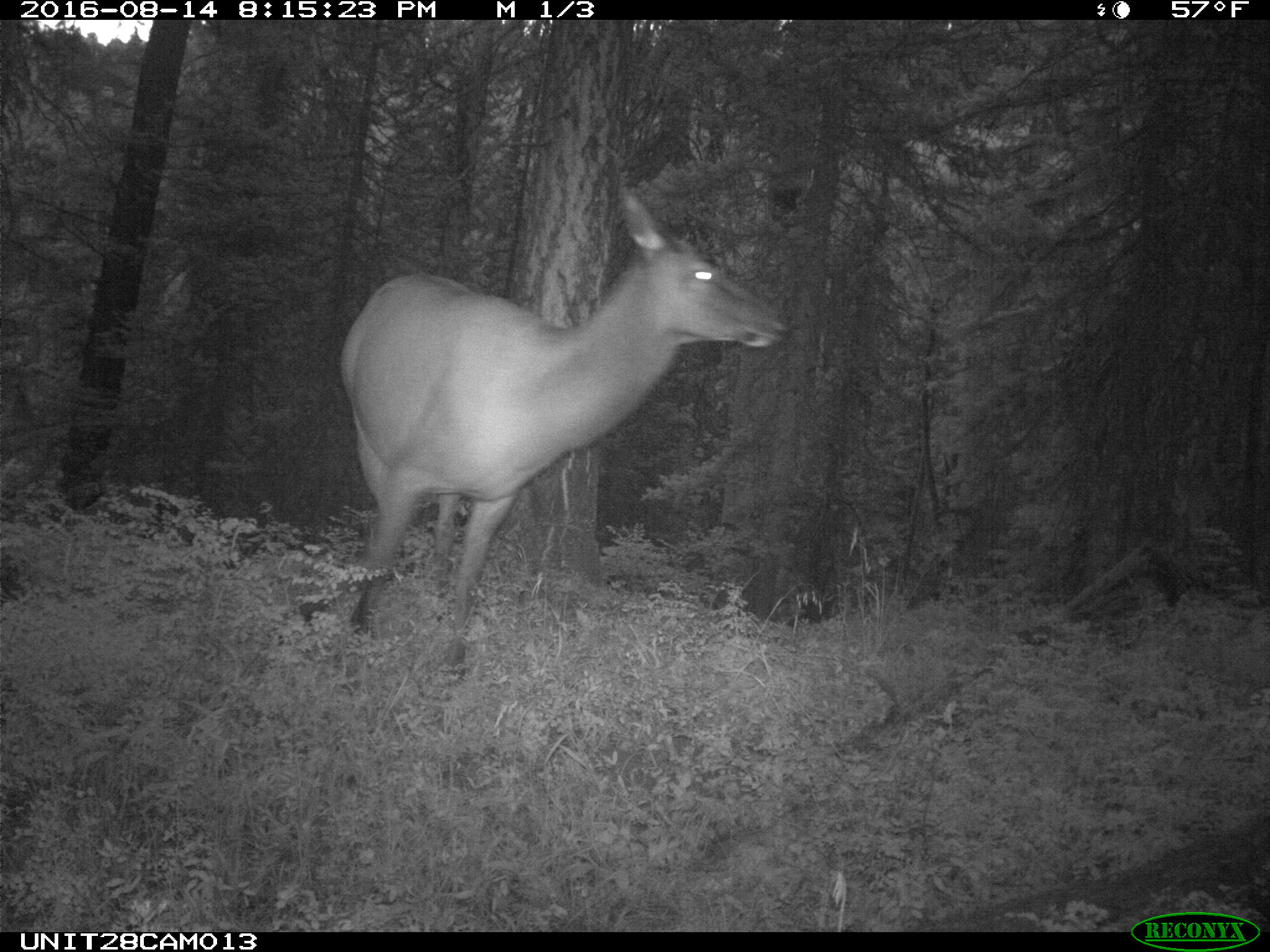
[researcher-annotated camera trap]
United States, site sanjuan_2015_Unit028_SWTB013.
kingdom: Animalia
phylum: Chordata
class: Mammalia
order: Artiodactyla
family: Cervidae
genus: Cervus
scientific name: Cervus elaphus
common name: red deer